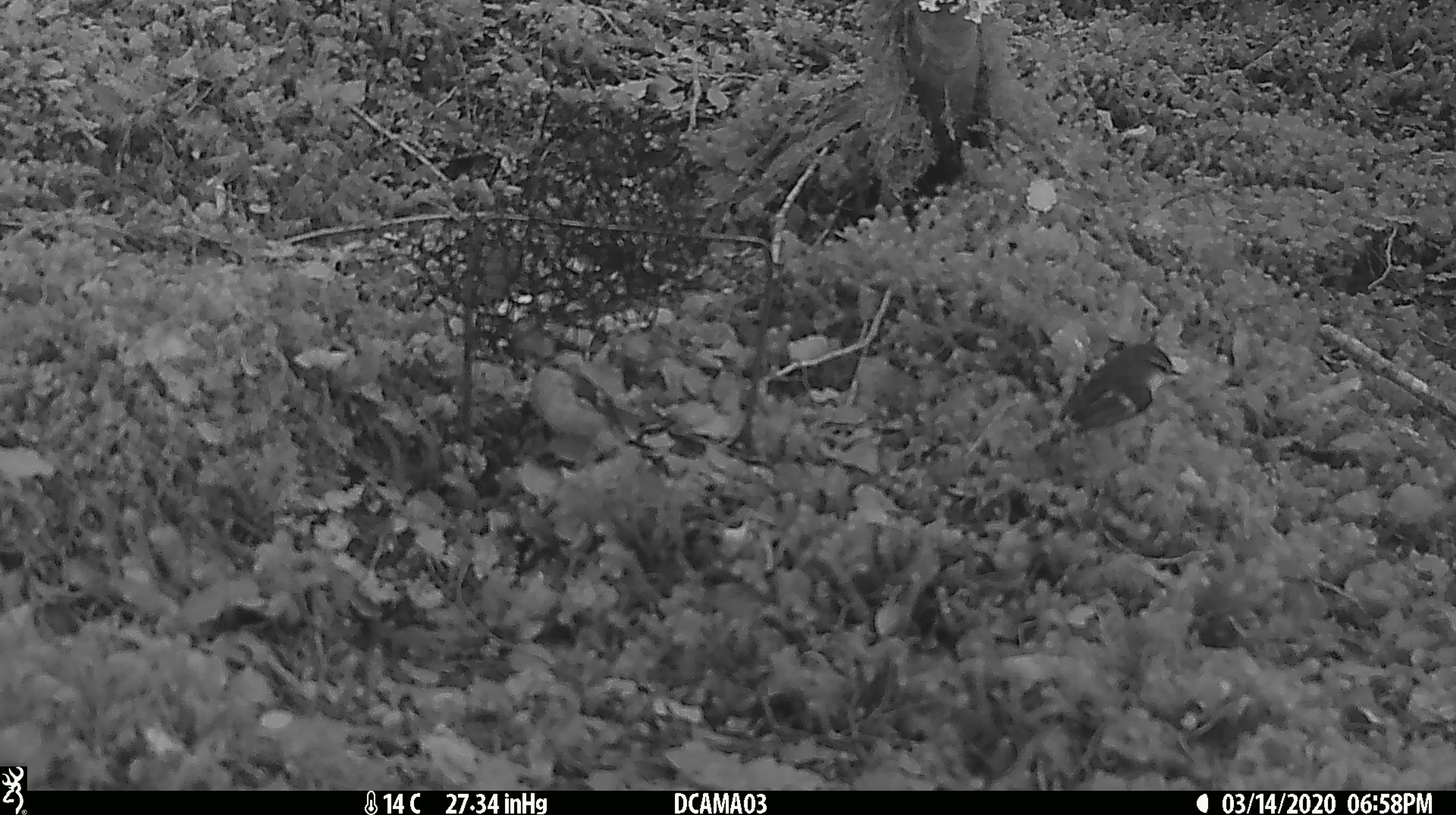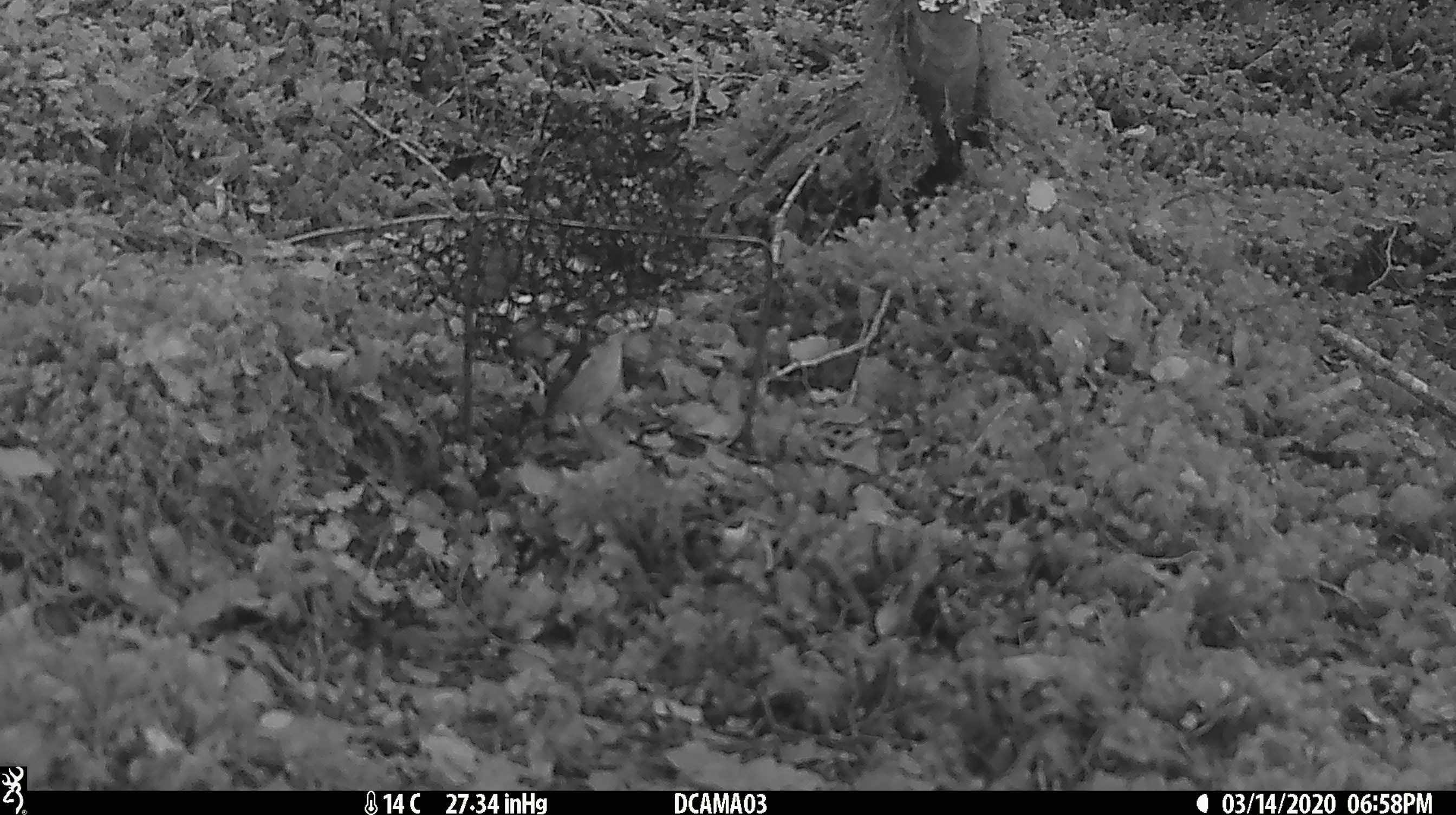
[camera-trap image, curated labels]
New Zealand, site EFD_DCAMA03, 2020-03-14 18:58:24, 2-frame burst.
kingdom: Animalia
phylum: Chordata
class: Aves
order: Passeriformes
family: Acanthisittidae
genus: Acanthisitta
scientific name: Acanthisitta chloris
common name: rifleman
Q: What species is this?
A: Rifleman (Acanthisitta chloris).